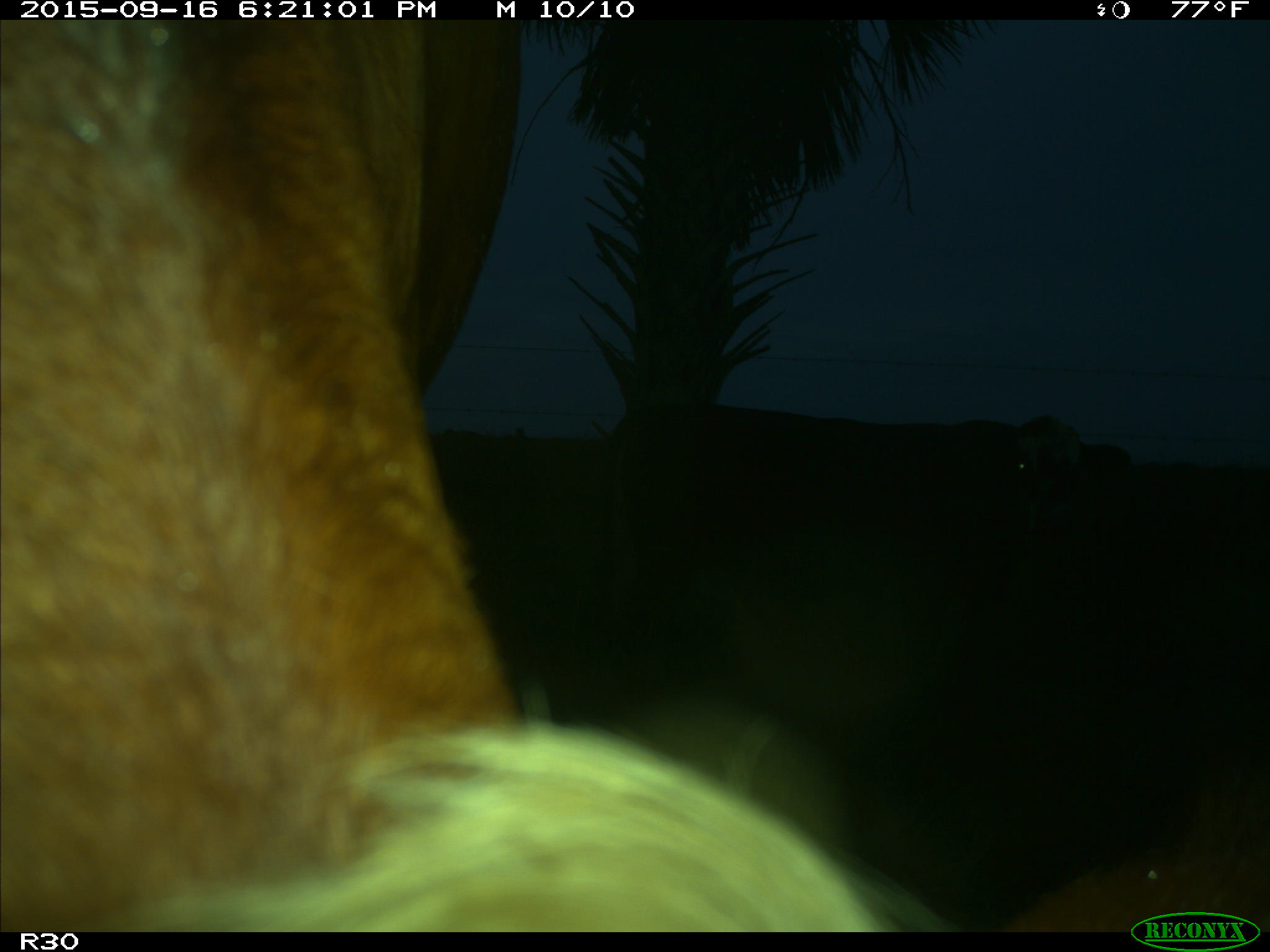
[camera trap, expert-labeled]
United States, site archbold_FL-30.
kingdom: Animalia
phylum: Chordata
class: Mammalia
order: Artiodactyla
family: Bovidae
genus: Bos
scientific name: Bos taurus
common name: domestic cow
Bos taurus (domestic cow).